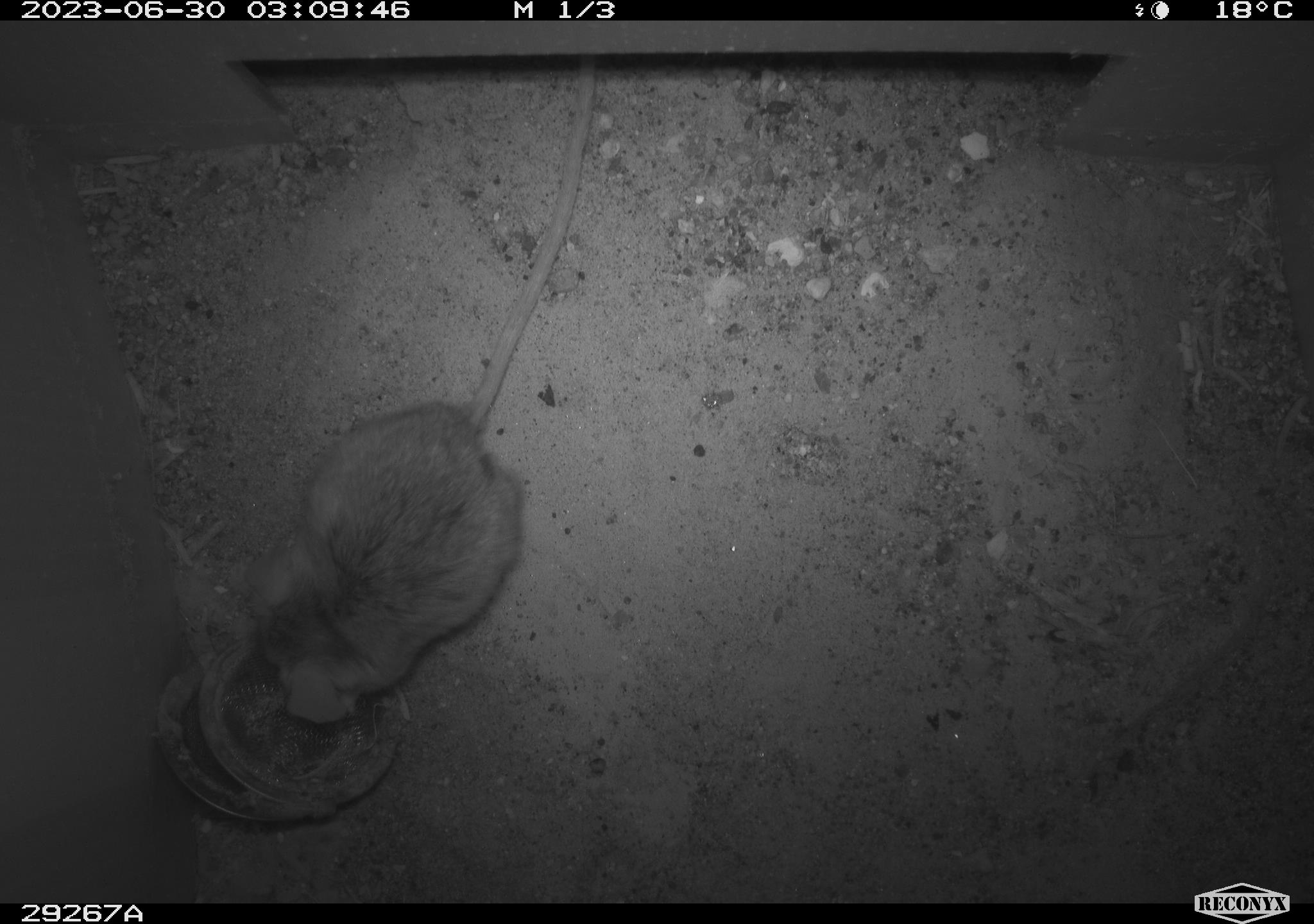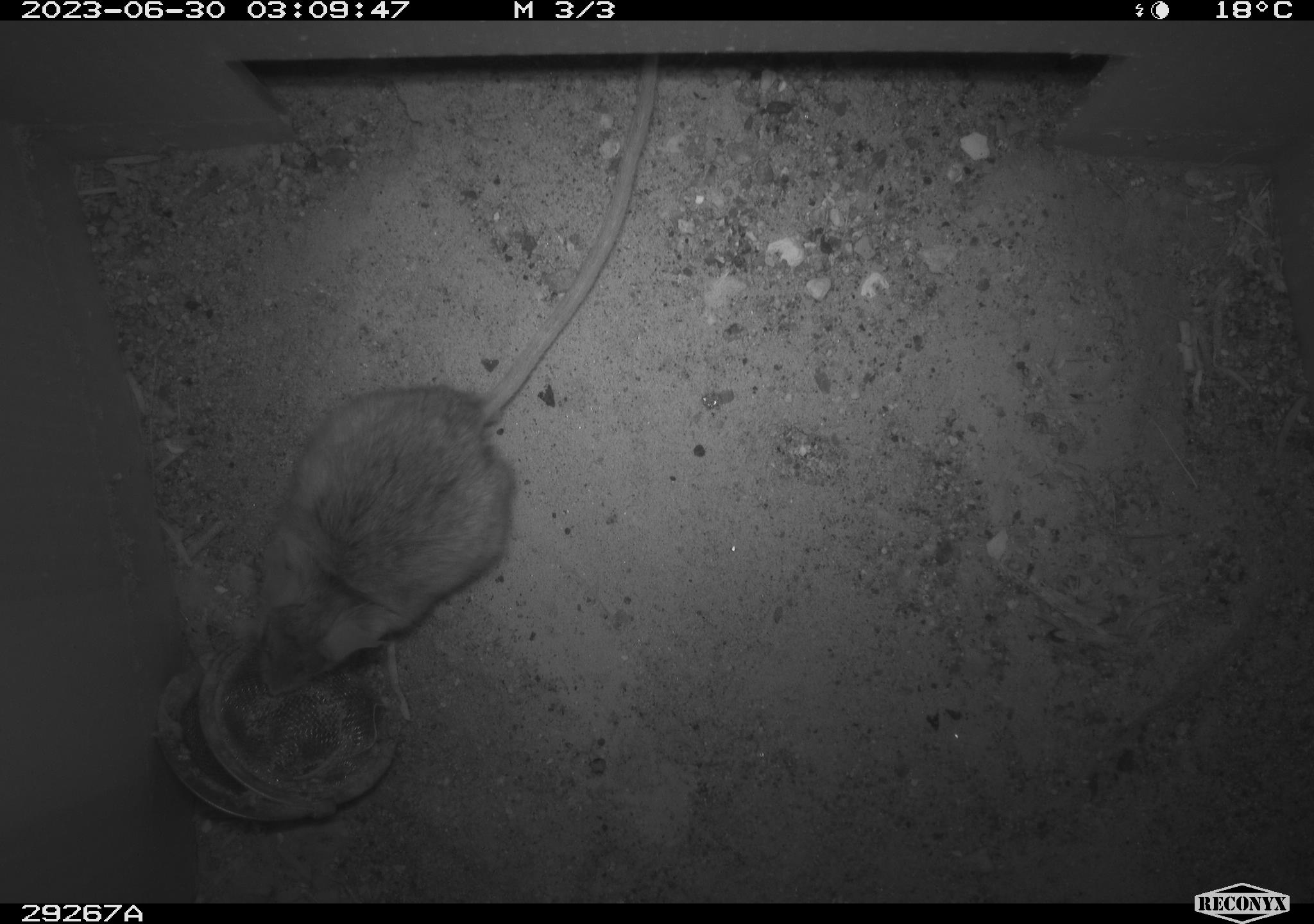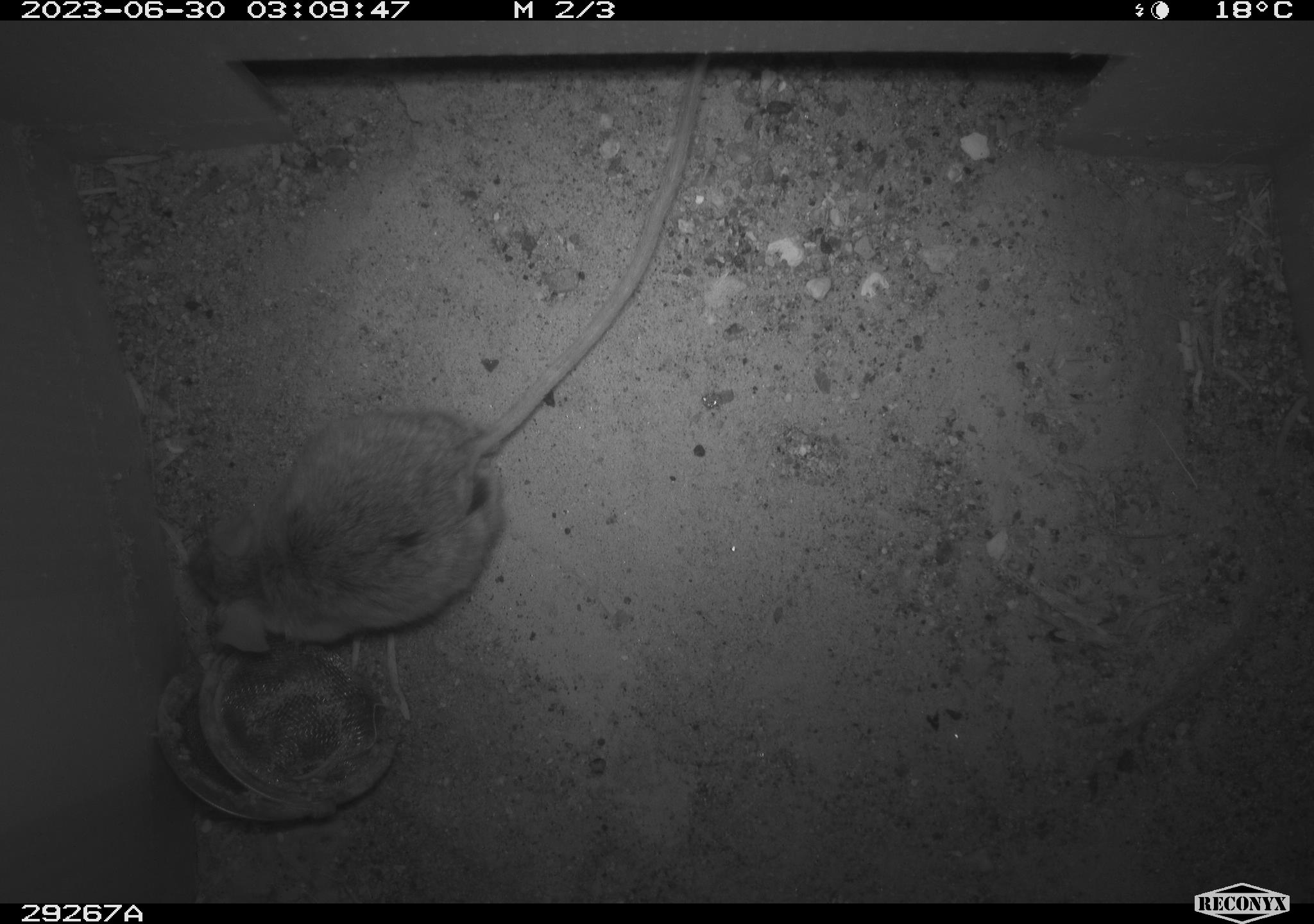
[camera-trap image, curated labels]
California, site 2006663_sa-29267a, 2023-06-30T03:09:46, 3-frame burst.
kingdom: Animalia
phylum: Chordata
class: Mammalia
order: Rodentia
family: Cricetidae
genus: Peromyscus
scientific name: Peromyscus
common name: deer mice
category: peromyscus species